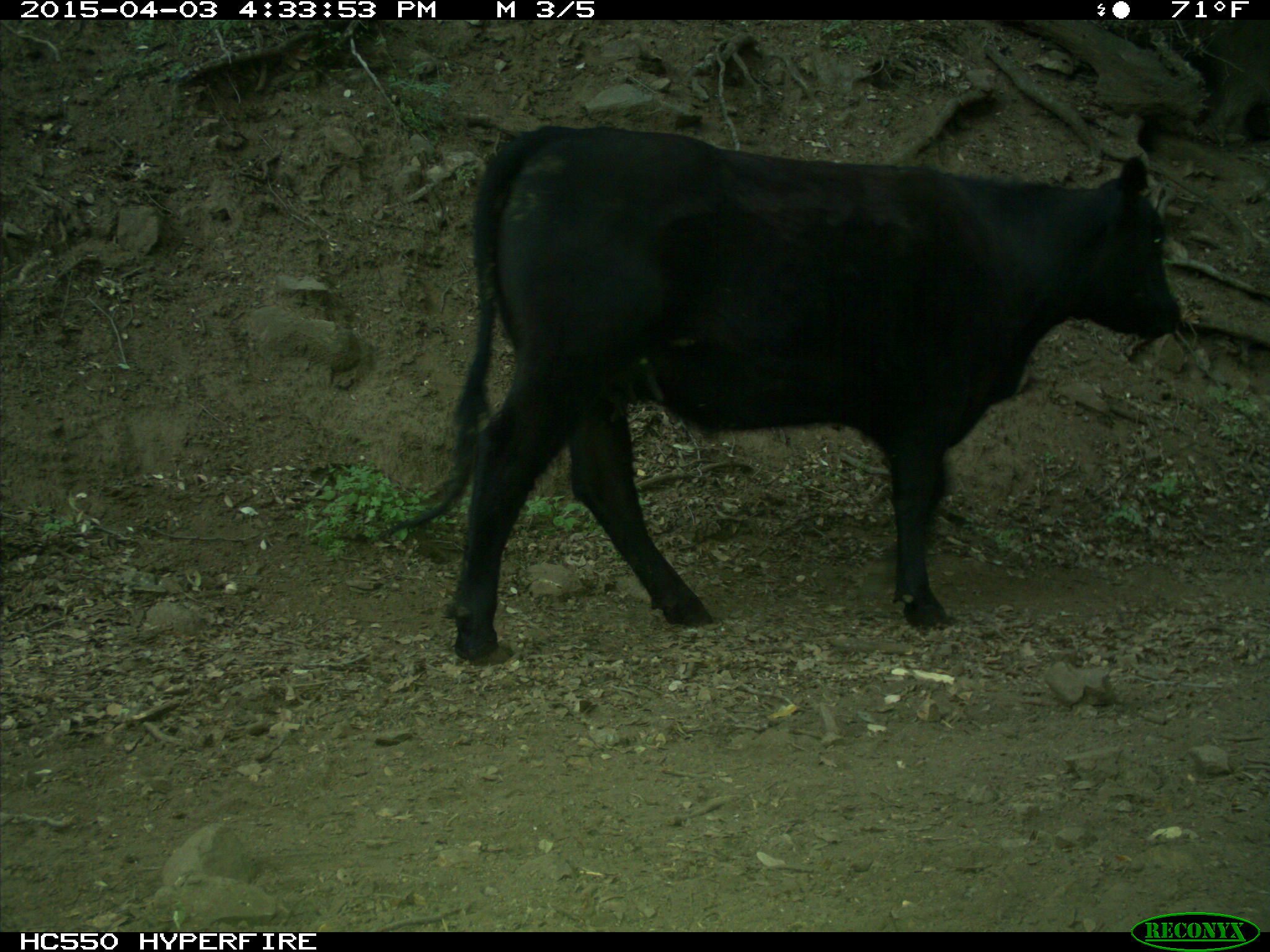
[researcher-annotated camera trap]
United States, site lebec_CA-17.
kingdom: Animalia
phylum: Chordata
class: Mammalia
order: Artiodactyla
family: Bovidae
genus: Bos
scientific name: Bos taurus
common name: domestic cow